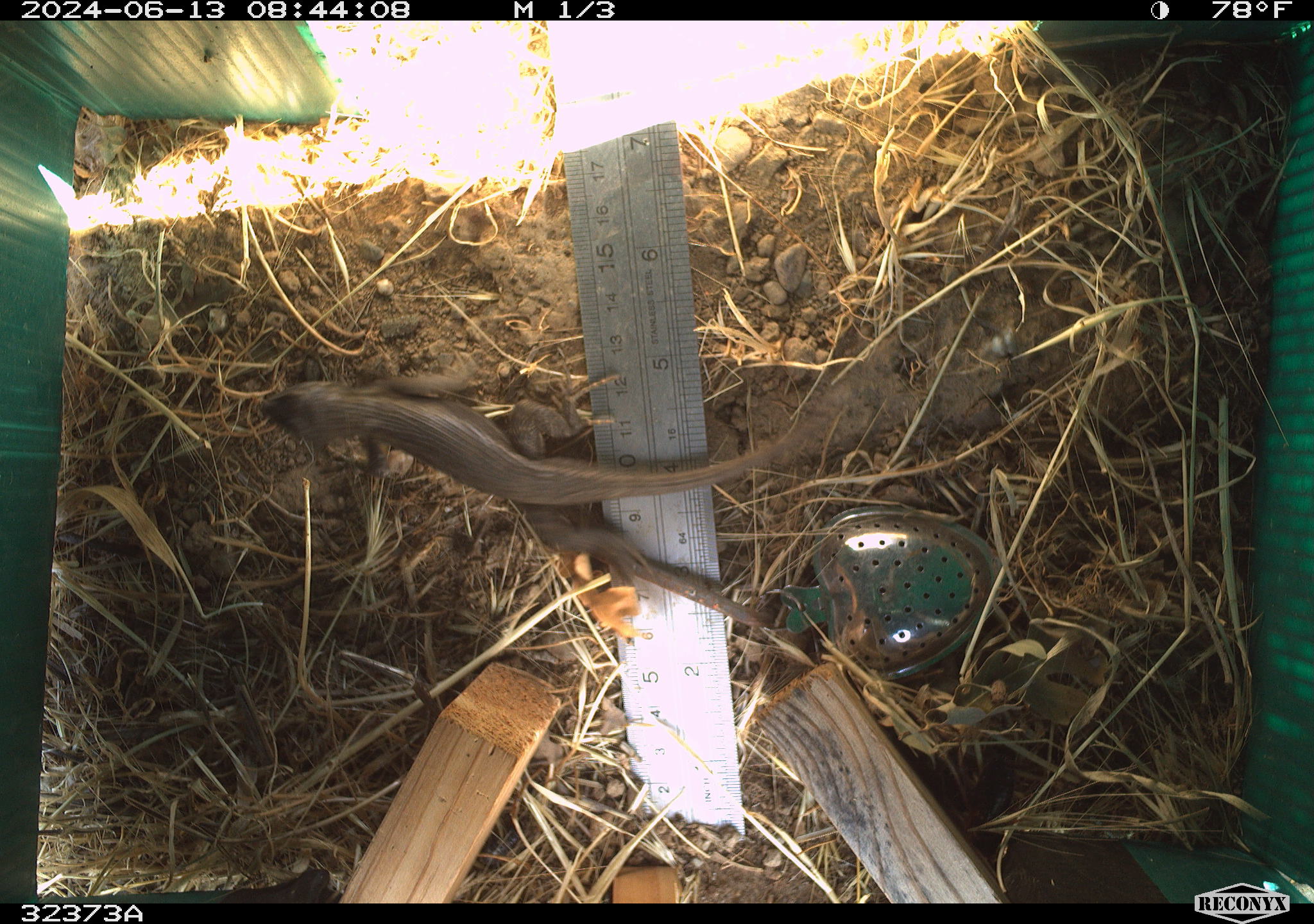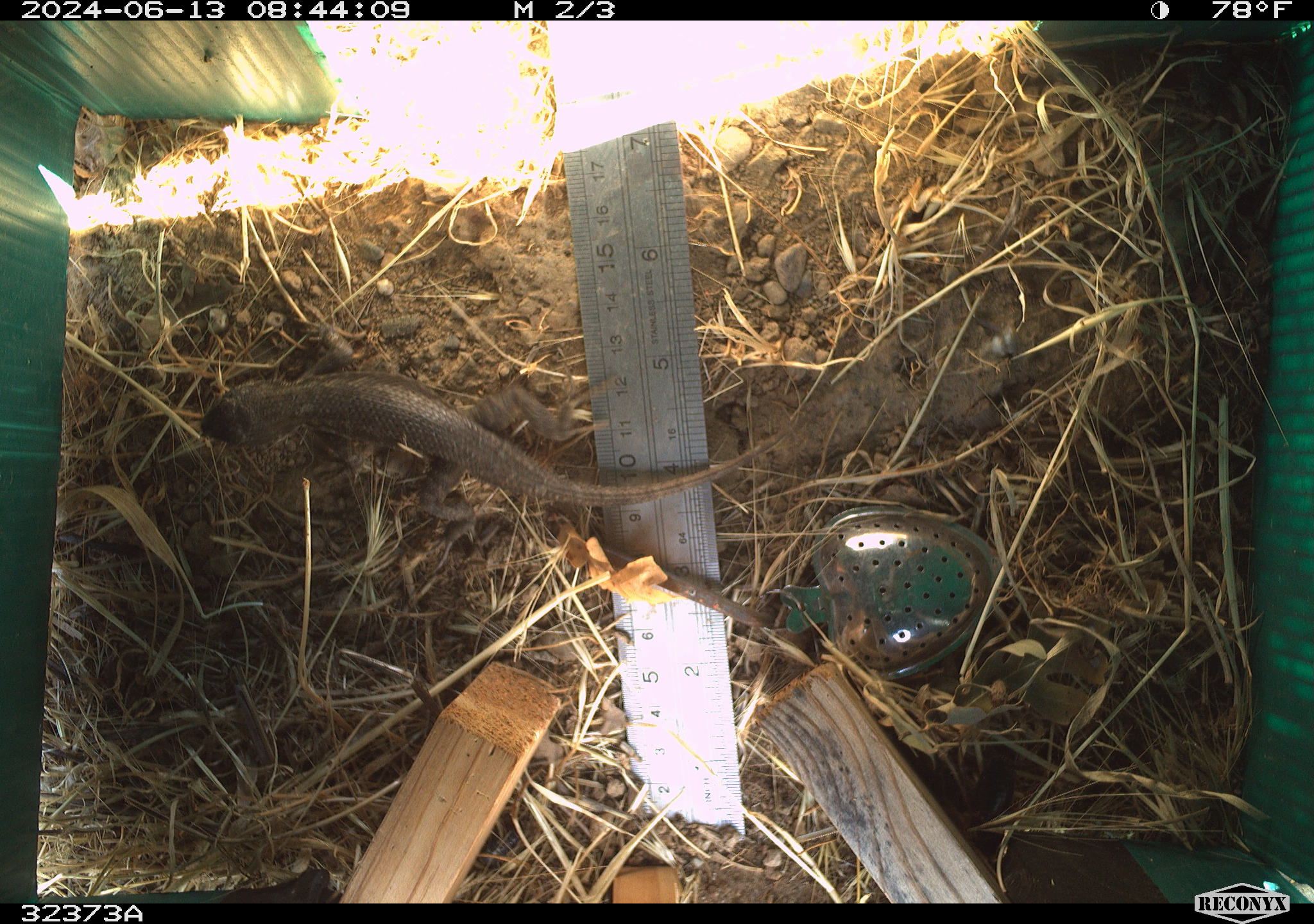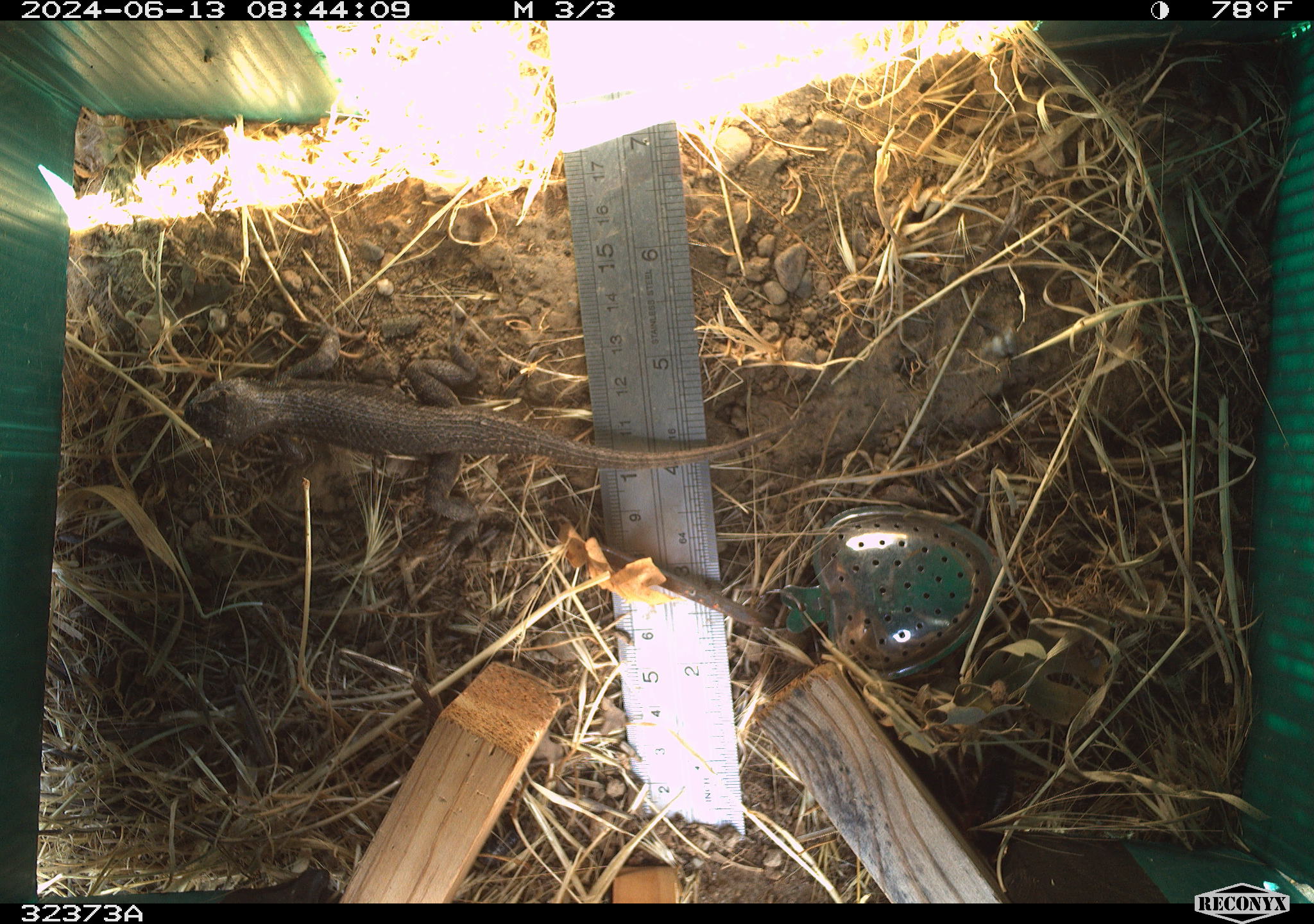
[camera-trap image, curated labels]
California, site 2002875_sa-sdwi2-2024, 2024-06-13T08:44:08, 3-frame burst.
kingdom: Animalia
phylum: Chordata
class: Reptilia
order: Squamata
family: Phrynosomatidae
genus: Sceloporus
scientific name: Sceloporus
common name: spiny lizards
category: sceloporus species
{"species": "sceloporus species (spiny lizards) (Sceloporus)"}